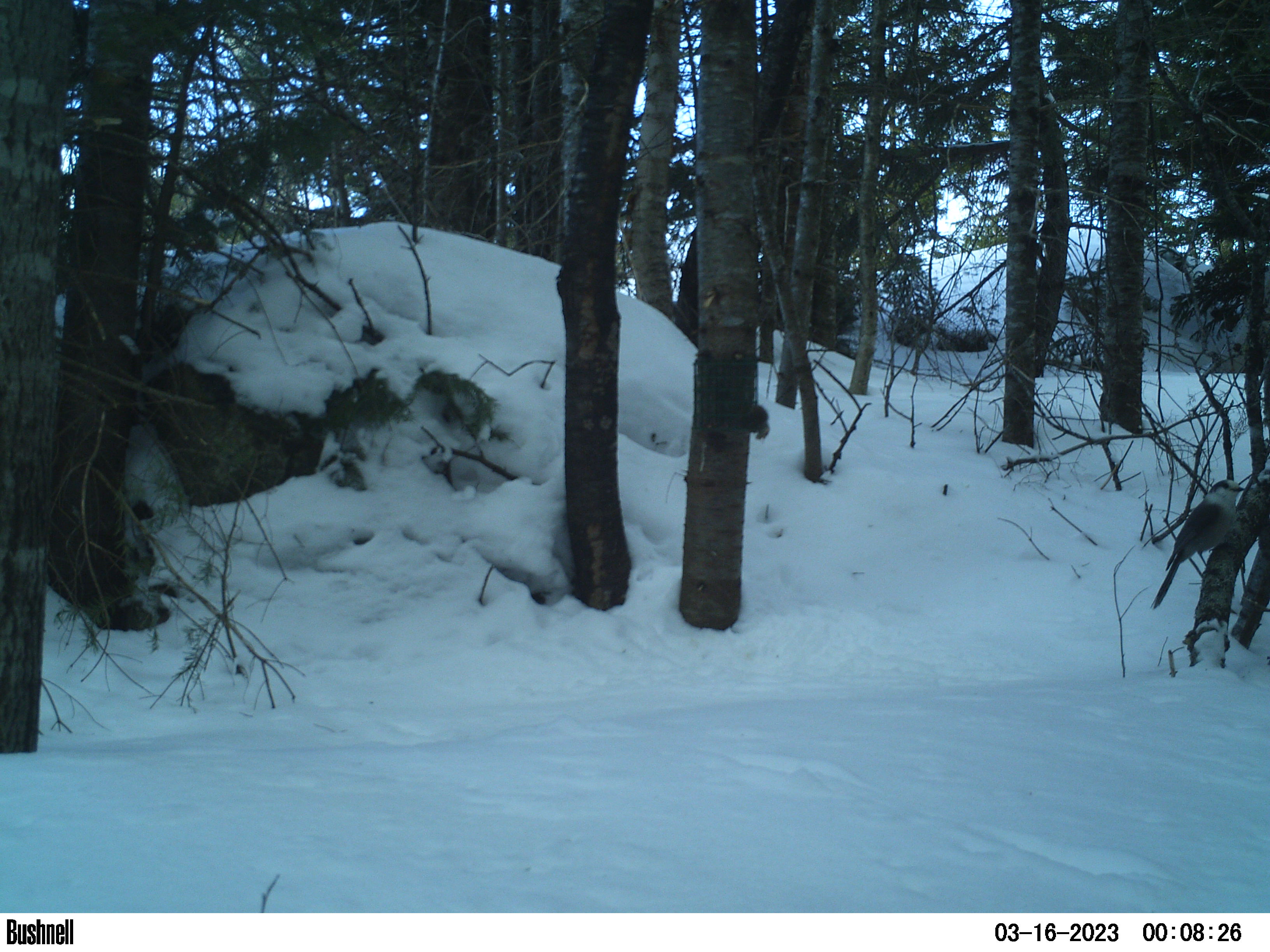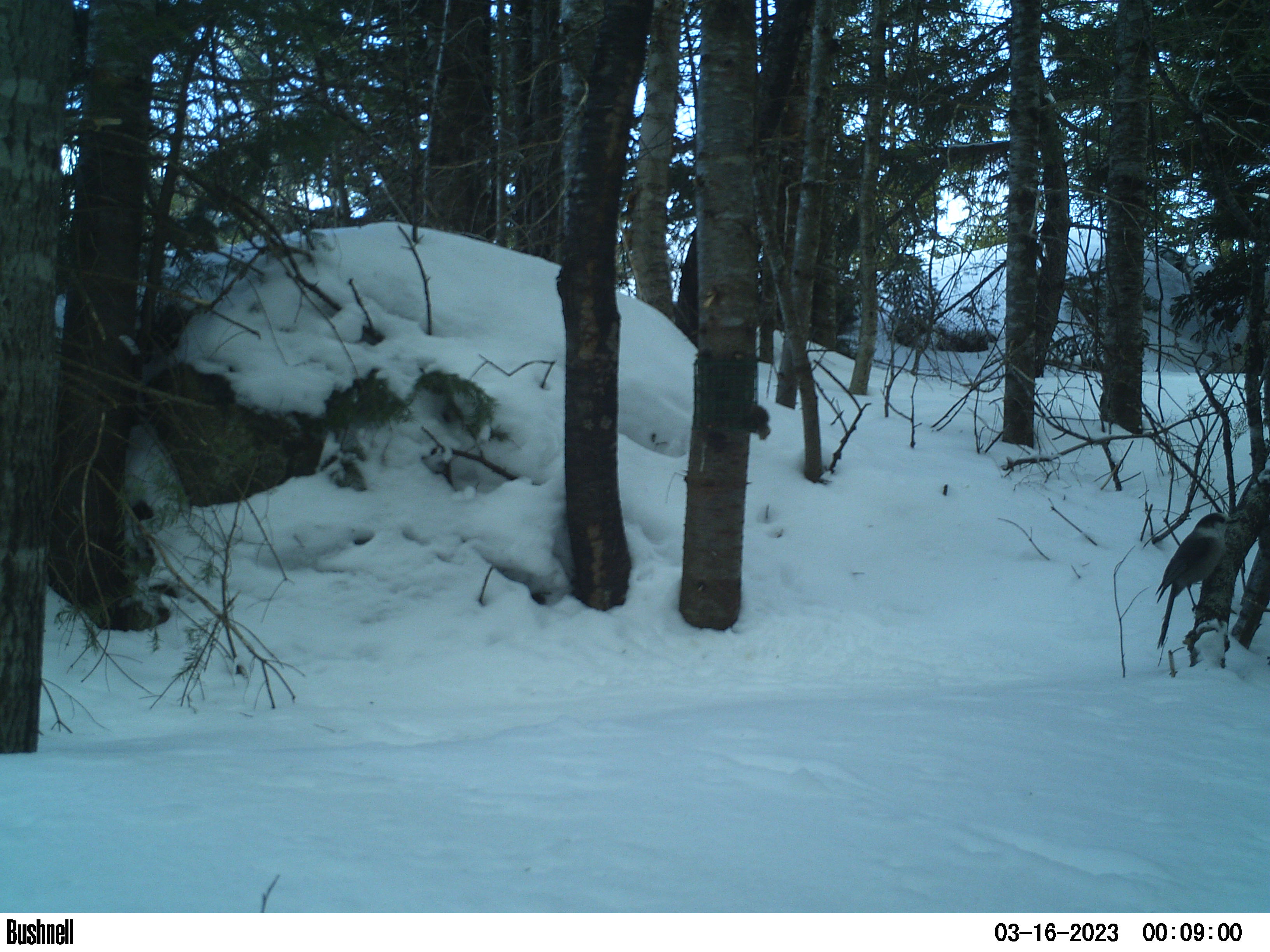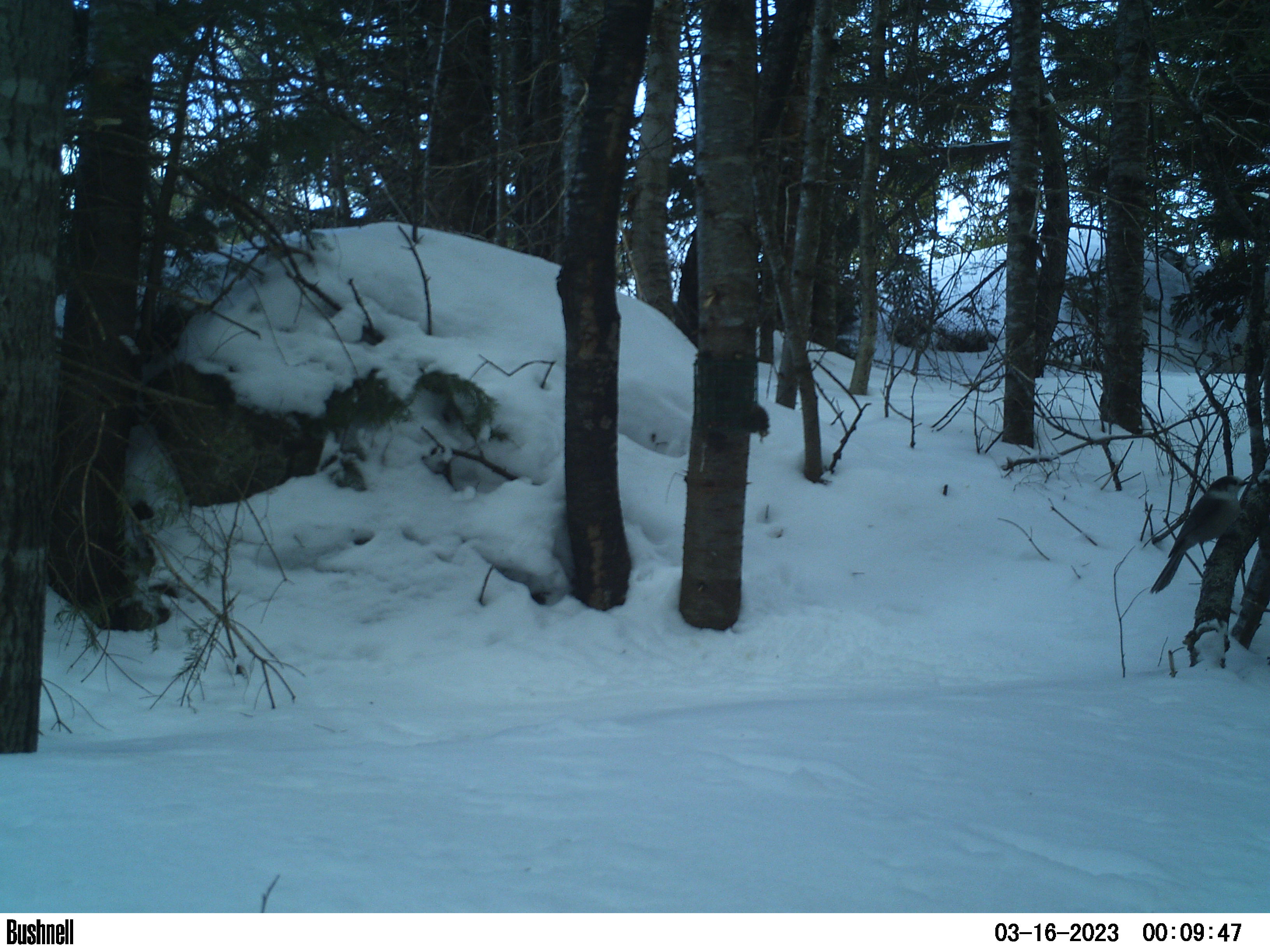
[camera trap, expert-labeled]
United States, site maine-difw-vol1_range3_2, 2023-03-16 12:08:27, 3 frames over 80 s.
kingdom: Animalia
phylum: Chordata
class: Aves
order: Passeriformes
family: Corvidae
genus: Perisoreus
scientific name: Perisoreus canadensis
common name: canada jay